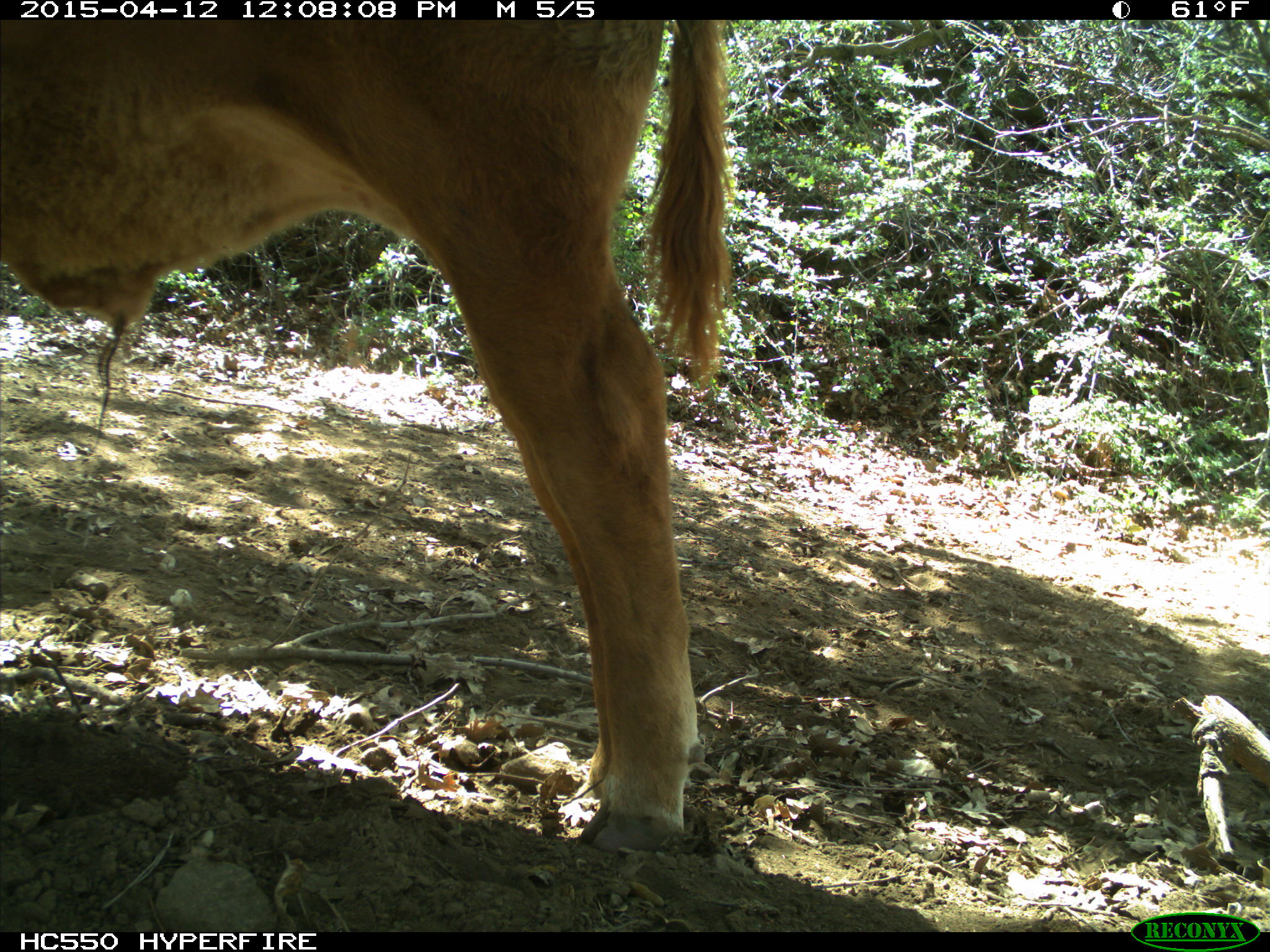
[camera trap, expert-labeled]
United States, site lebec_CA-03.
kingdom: Animalia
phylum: Chordata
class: Mammalia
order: Artiodactyla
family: Bovidae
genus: Bos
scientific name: Bos taurus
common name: domestic cow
Bos taurus (domestic cow).